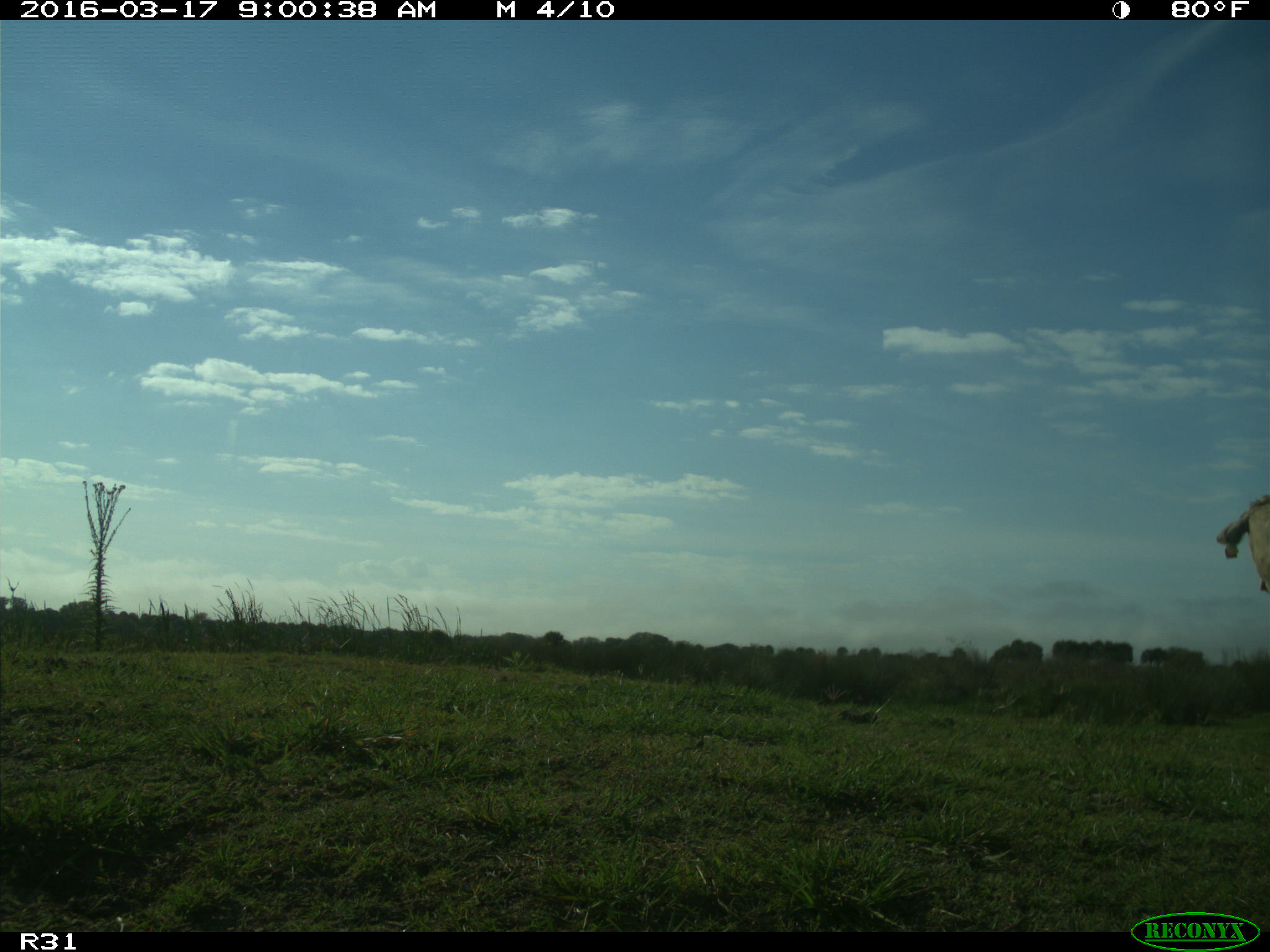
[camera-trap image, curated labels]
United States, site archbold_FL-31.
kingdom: Animalia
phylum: Chordata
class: Mammalia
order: Artiodactyla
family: Bovidae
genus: Bos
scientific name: Bos taurus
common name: domestic cow